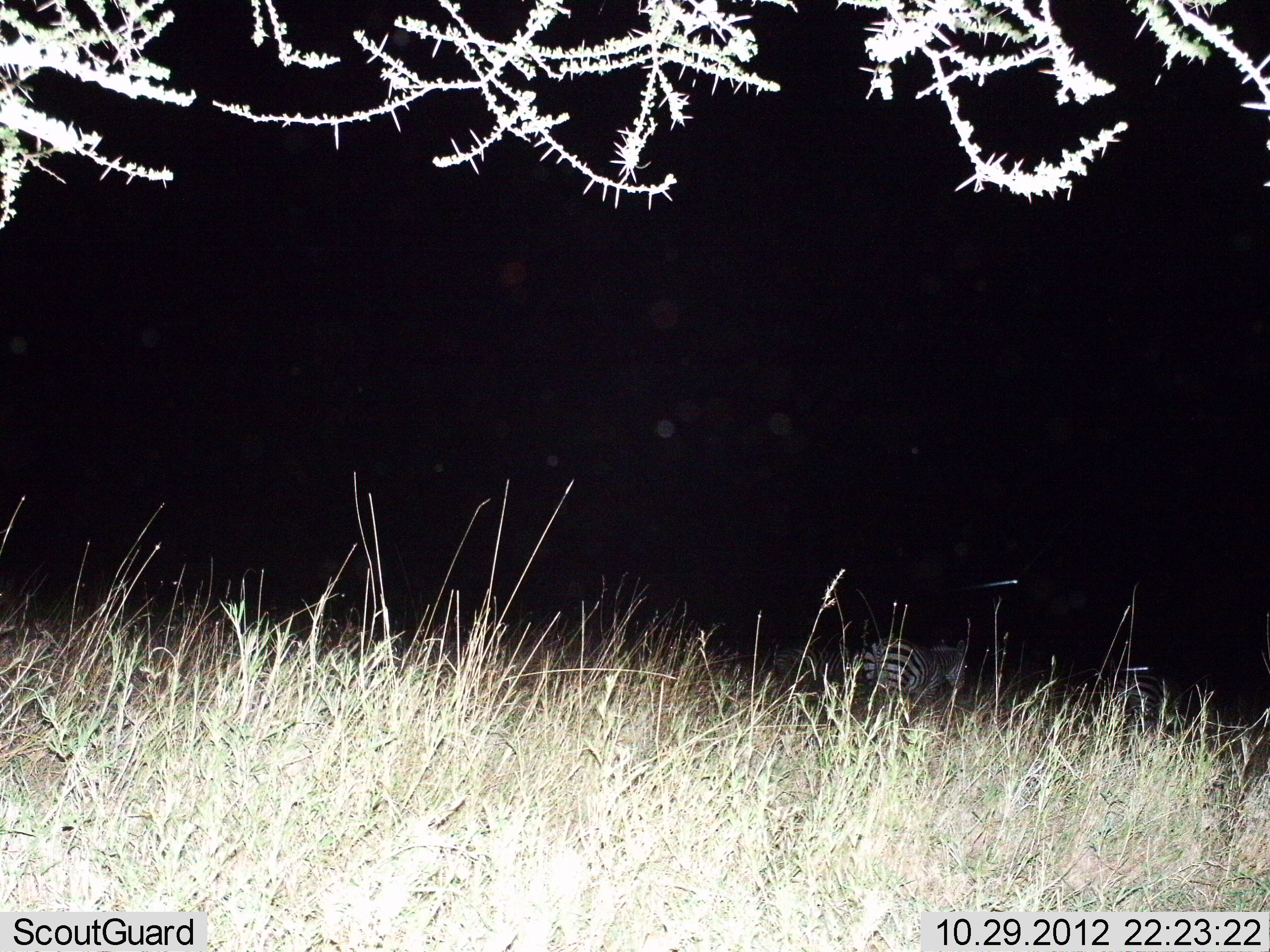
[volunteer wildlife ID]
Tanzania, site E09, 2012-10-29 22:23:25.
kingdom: Animalia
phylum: Chordata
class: Mammalia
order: Perissodactyla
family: Equidae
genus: Equus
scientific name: Equus quagga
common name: plains zebra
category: zebra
Zebra (plains zebra) (Equus quagga), count 1. Behavior (volunteer vote fractions): standing 20%, resting 10%, moving 70%, interacting 0%. Young present (vote fraction): 0%. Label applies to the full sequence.